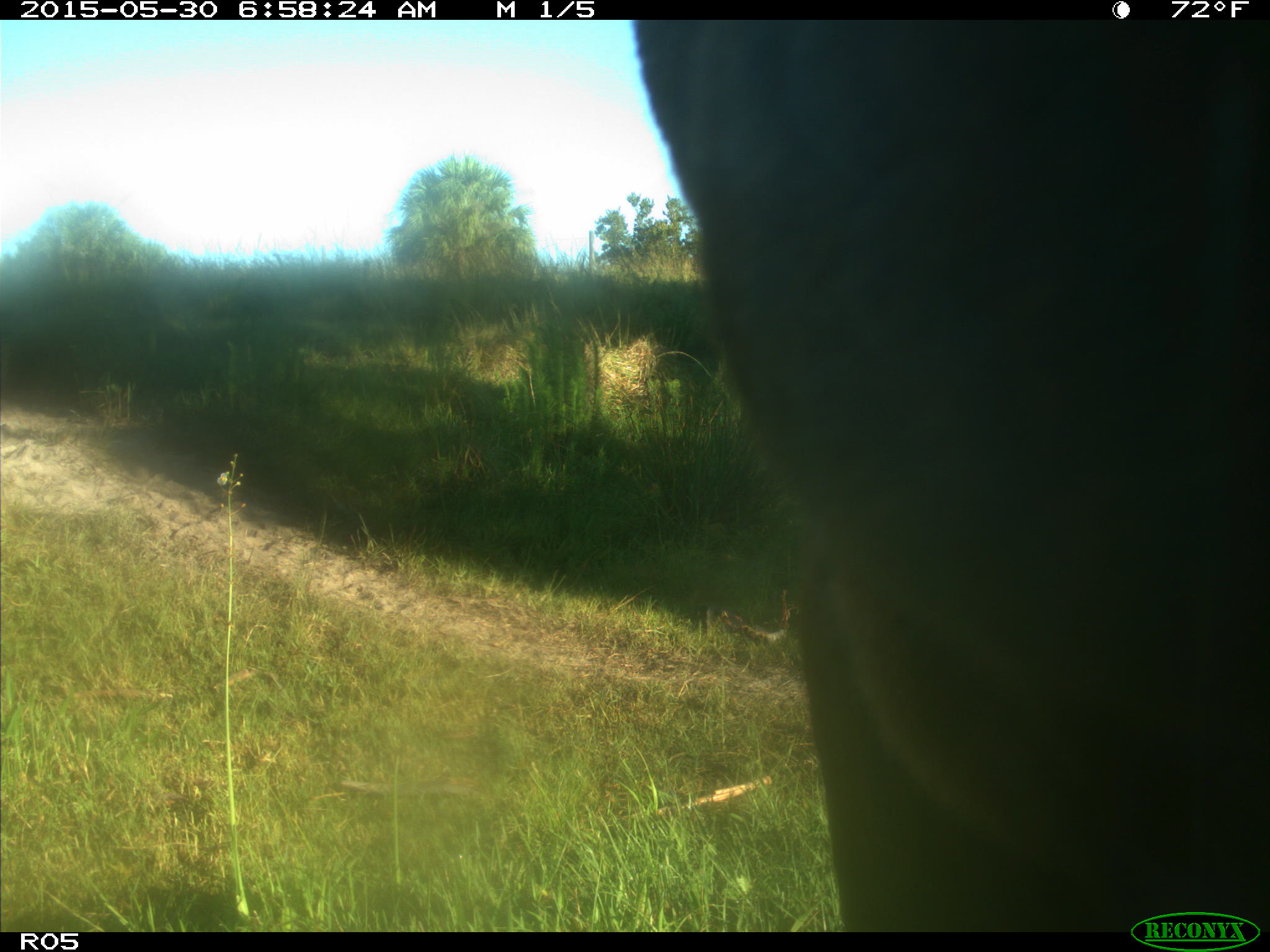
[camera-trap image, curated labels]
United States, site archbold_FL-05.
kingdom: Animalia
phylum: Chordata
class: Mammalia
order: Artiodactyla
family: Bovidae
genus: Bos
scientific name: Bos taurus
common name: domestic cow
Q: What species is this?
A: Bos taurus (domestic cow).